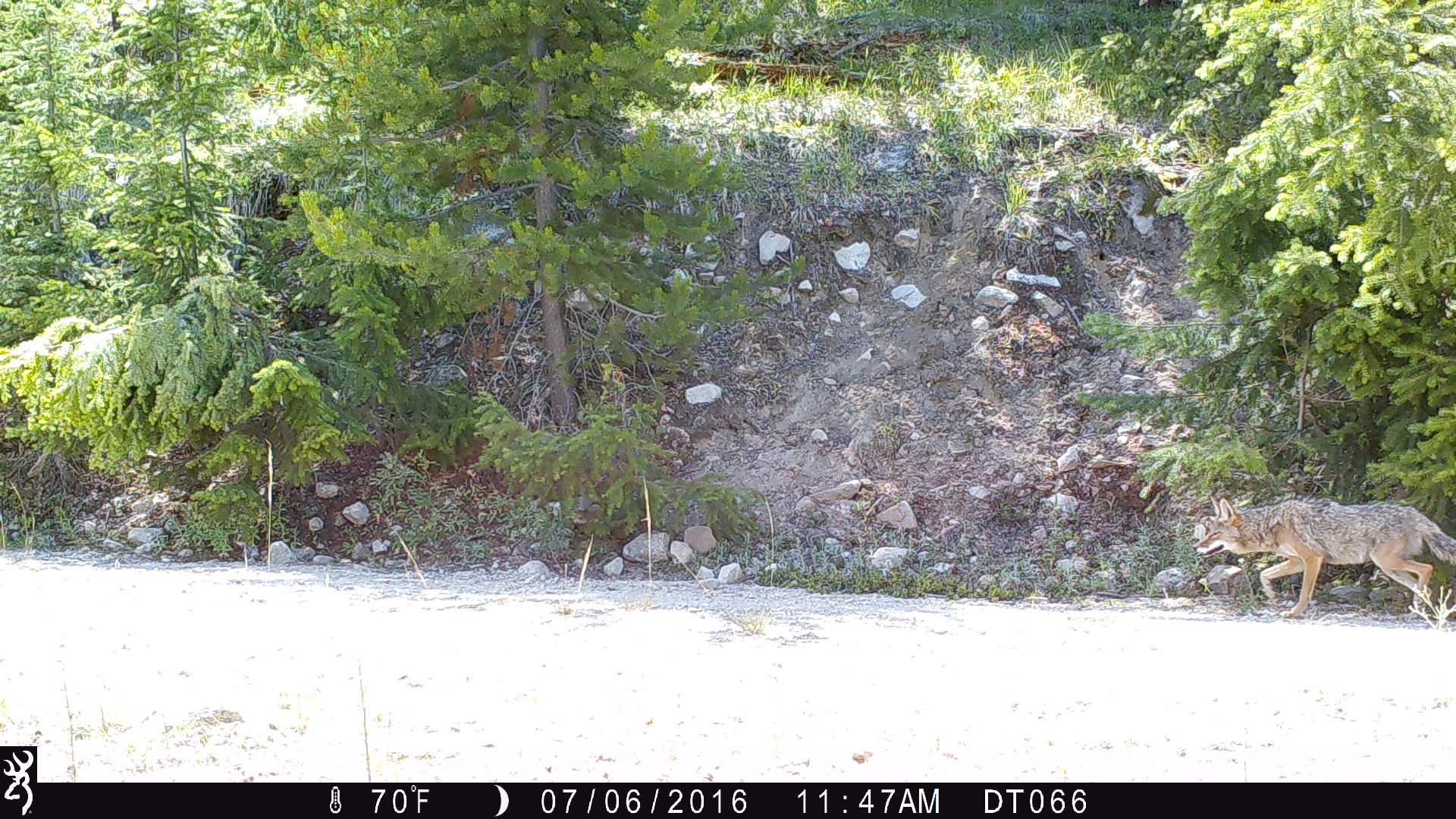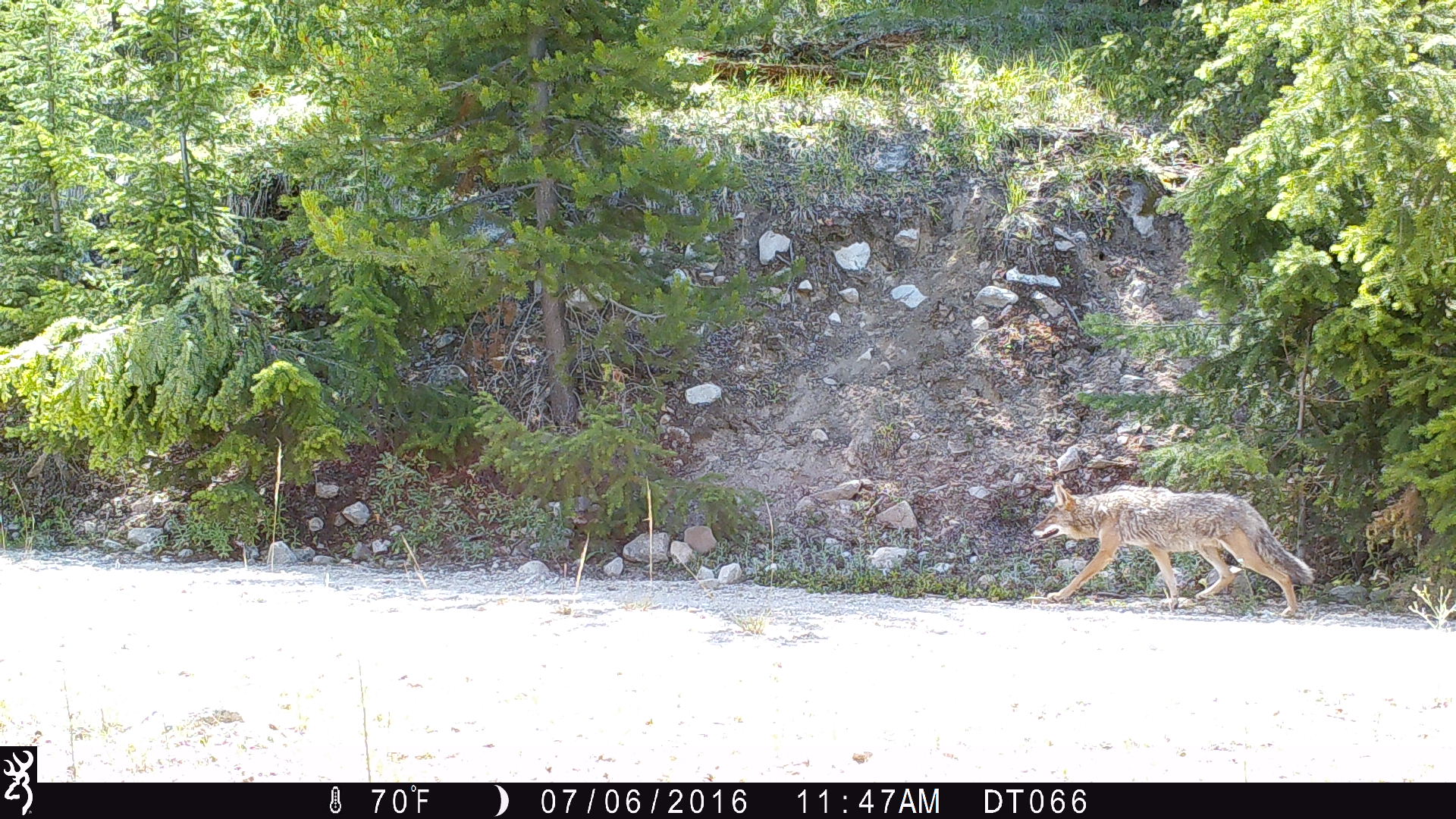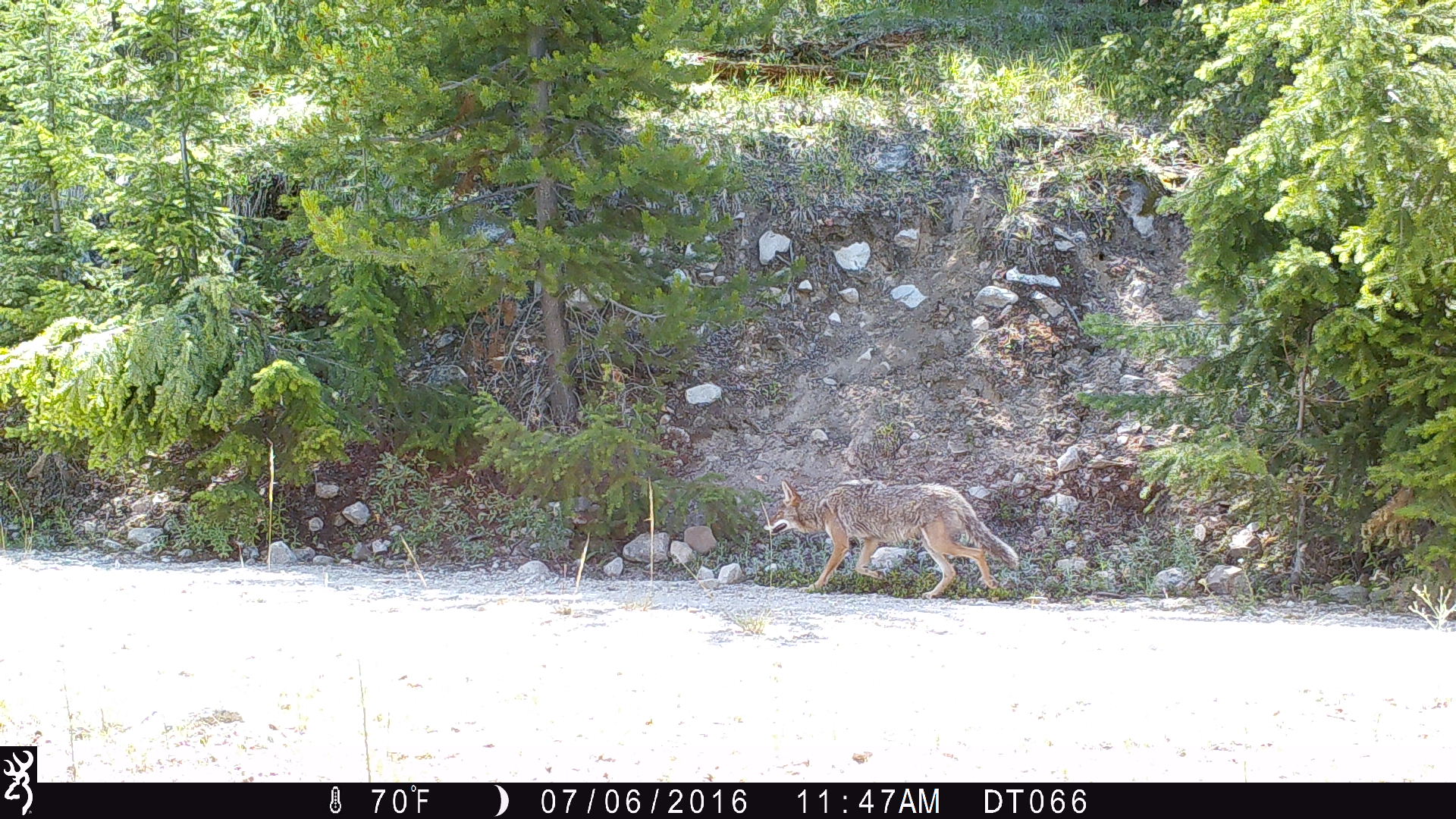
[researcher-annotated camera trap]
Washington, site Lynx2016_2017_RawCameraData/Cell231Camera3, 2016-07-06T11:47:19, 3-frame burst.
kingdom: Animalia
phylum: Chordata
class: Mammalia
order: Carnivora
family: Canidae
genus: Canis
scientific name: Canis latrans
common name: coyote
Canis latrans (coyote). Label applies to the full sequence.